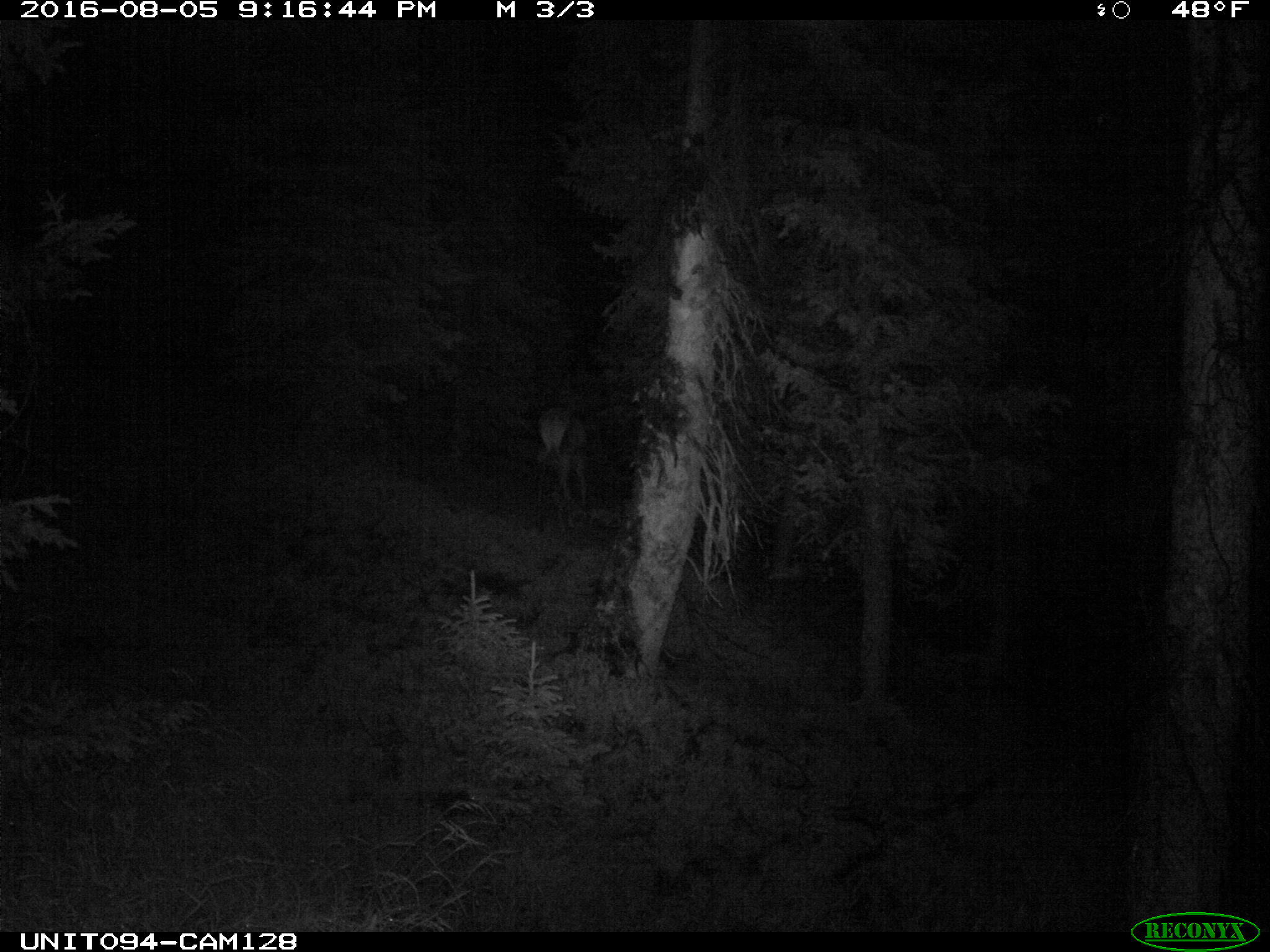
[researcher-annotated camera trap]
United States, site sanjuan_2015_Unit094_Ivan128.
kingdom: Animalia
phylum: Chordata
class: Mammalia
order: Artiodactyla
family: Cervidae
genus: Cervus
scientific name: Cervus elaphus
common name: red deer